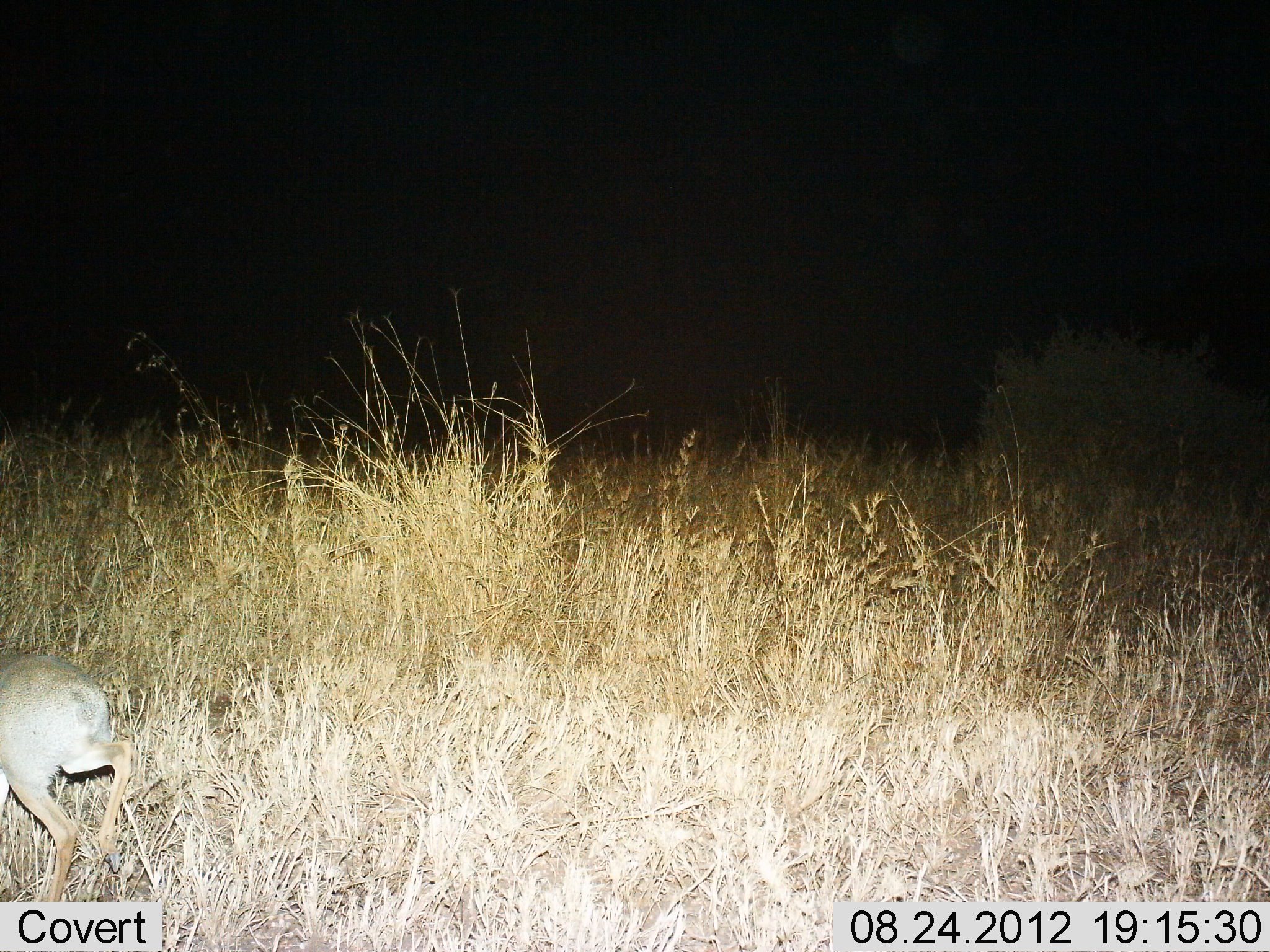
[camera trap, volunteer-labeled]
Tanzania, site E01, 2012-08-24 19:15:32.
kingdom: Animalia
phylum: Chordata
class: Mammalia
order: Artiodactyla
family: Bovidae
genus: Madoqua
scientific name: Madoqua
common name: dikdik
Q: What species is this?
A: Dikdik (Madoqua).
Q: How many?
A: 1.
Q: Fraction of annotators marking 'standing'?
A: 0%.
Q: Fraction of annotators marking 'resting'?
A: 0%.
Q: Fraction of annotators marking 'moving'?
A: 100%.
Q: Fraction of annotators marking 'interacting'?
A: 0%.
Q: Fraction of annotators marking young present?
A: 0%.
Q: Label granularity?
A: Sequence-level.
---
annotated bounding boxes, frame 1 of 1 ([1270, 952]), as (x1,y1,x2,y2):
animal: (0,651,138,902)